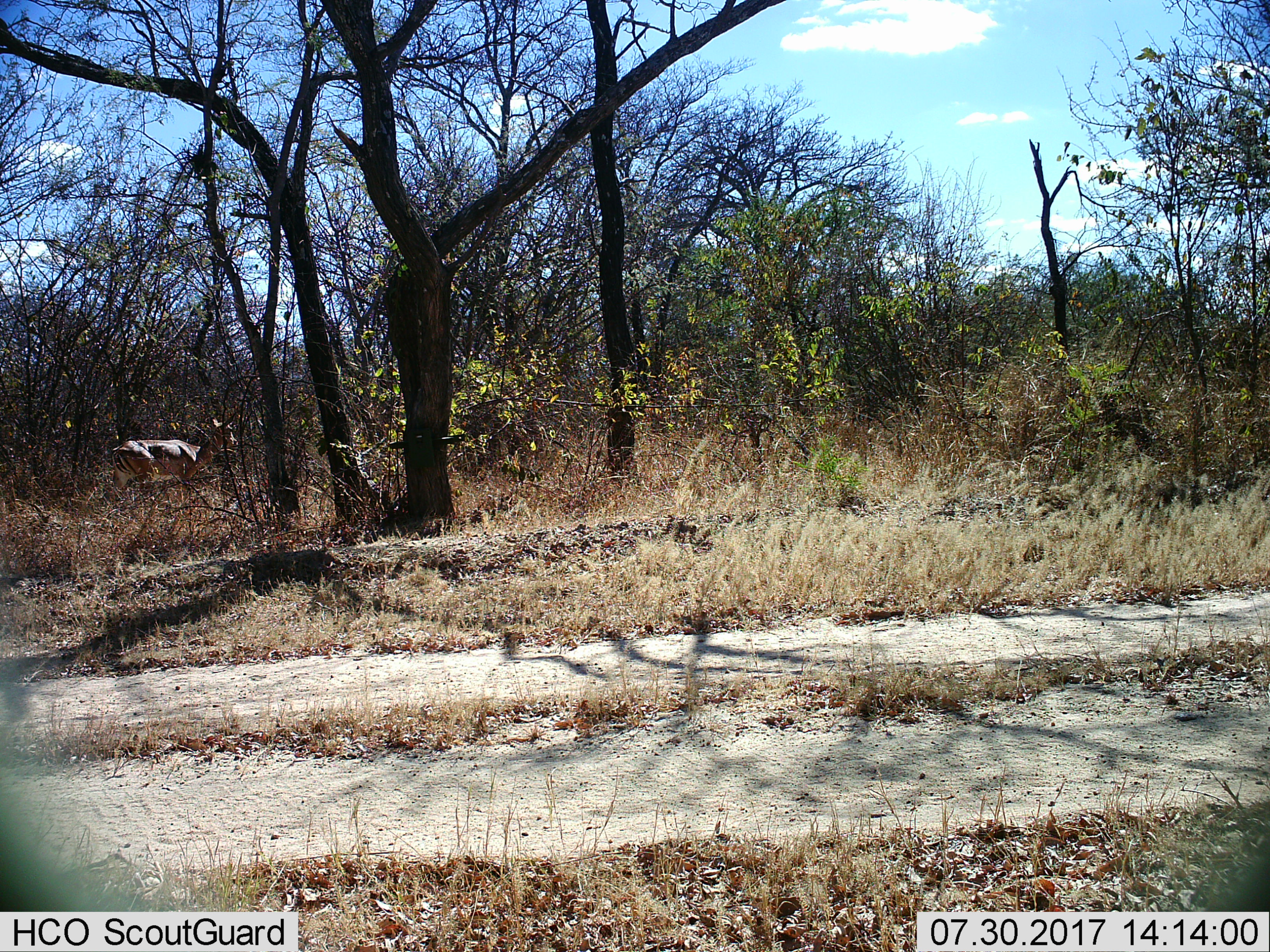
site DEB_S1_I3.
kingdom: Animalia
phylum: Chordata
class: Mammalia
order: Artiodactyla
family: Bovidae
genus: Aepyceros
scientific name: Aepyceros melampus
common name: impala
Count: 1.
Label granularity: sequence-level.